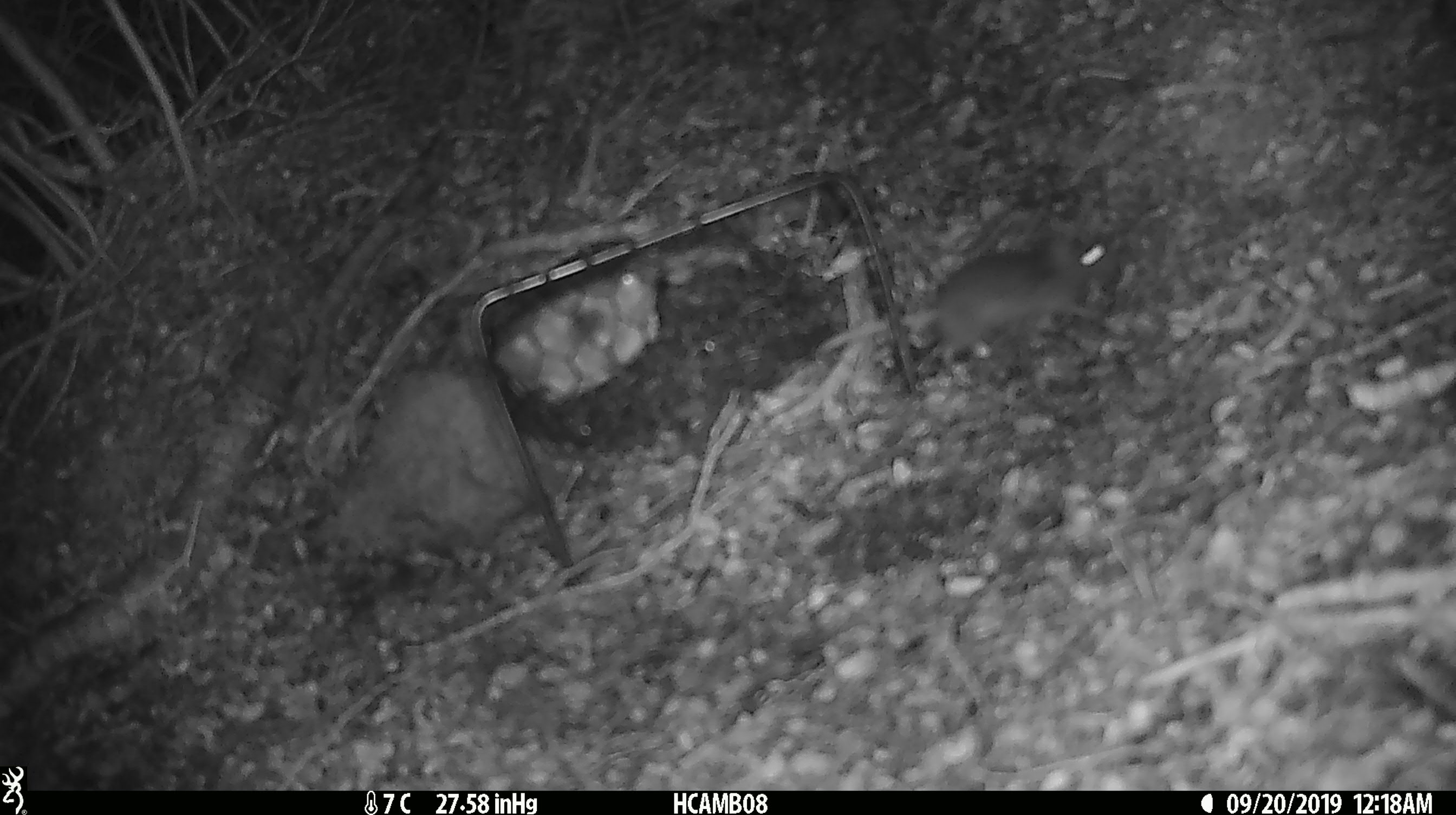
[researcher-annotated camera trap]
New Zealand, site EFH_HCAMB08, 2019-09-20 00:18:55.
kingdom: Animalia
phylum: Chordata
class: Mammalia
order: Rodentia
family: Muridae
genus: Mus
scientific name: Mus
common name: mouse